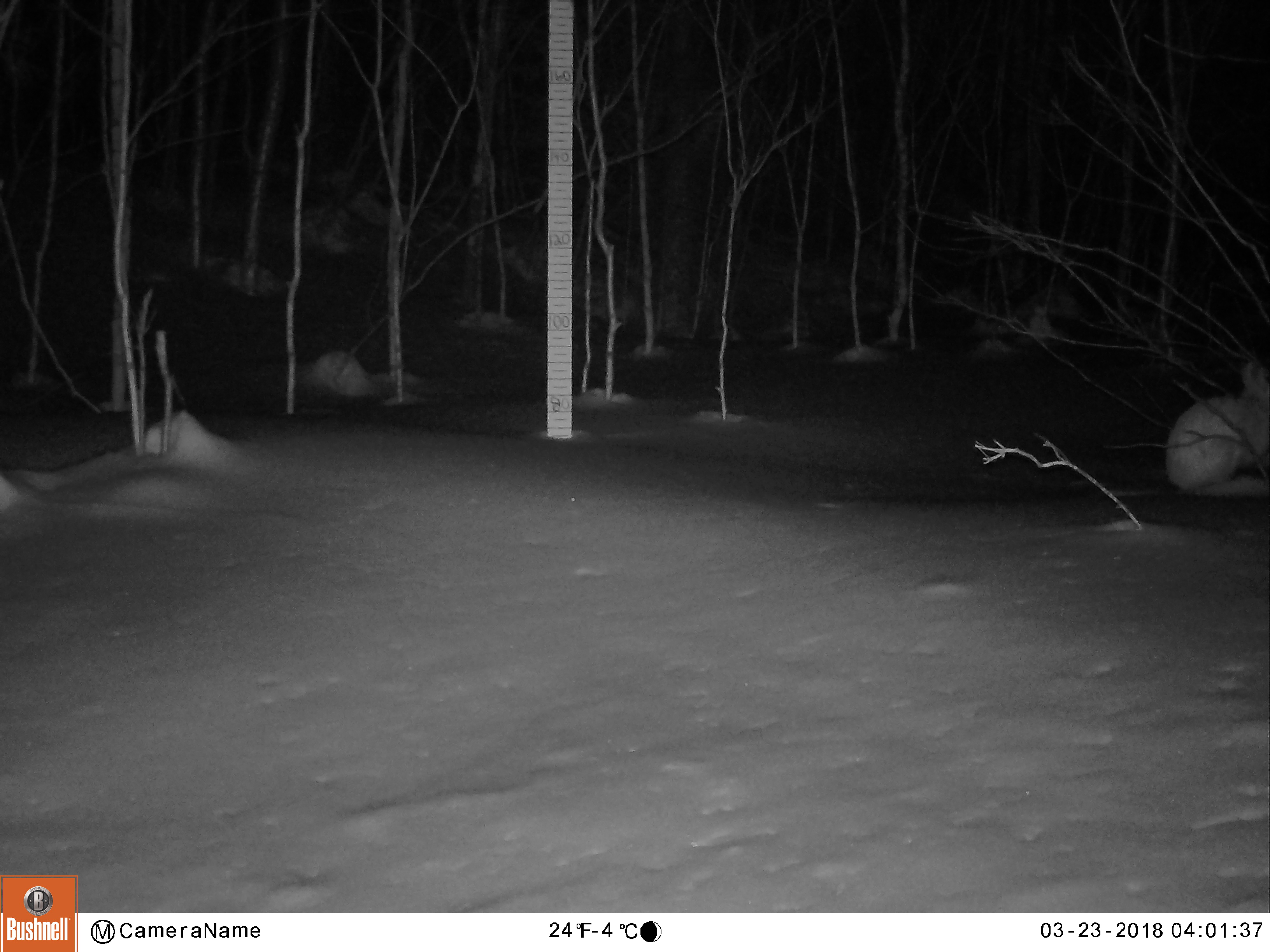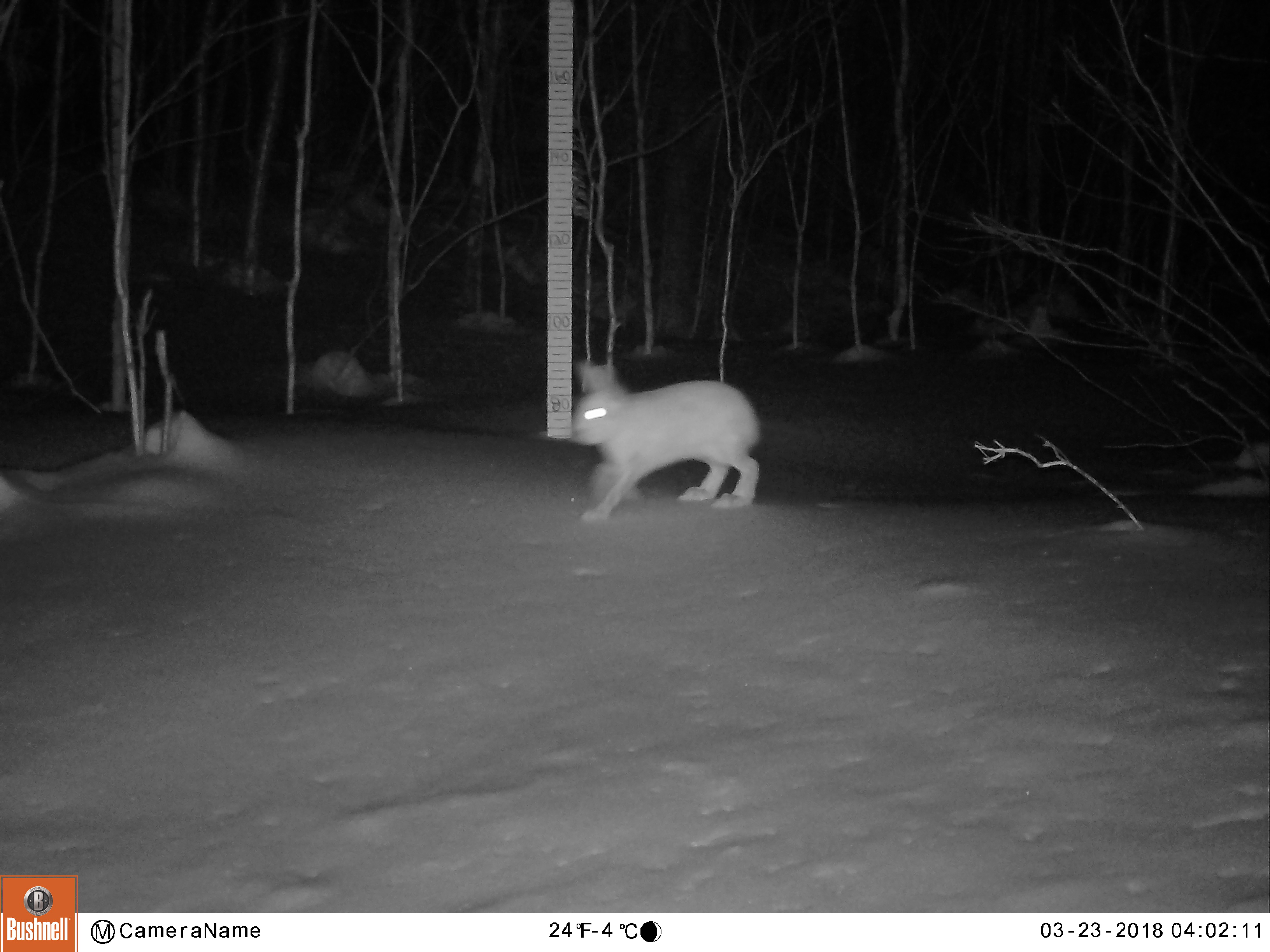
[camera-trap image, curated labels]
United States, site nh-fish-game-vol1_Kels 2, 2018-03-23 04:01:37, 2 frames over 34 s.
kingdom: Animalia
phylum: Chordata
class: Mammalia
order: Lagomorpha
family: Leporidae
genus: Lepus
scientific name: Lepus americanus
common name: snowshoe hare